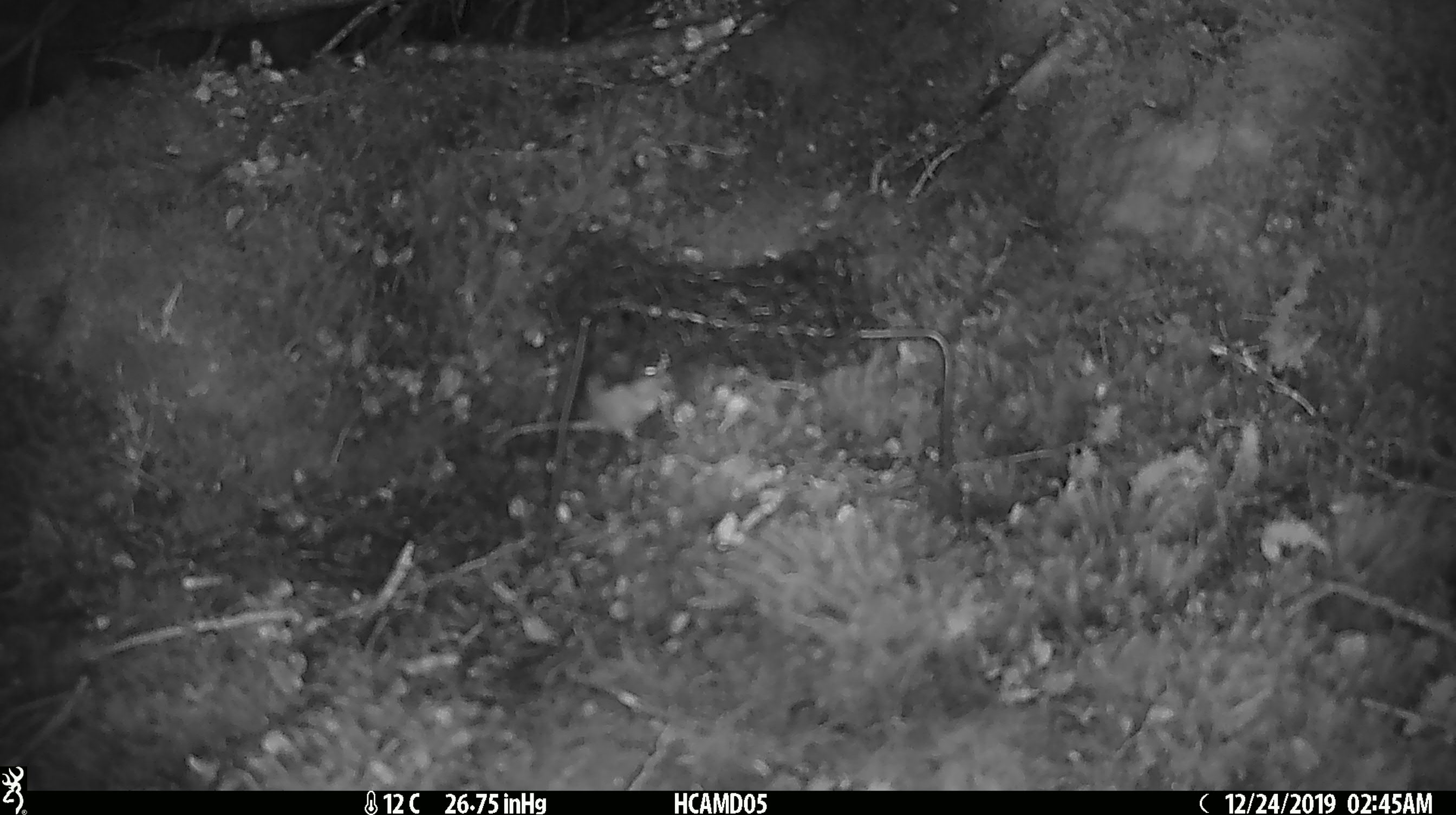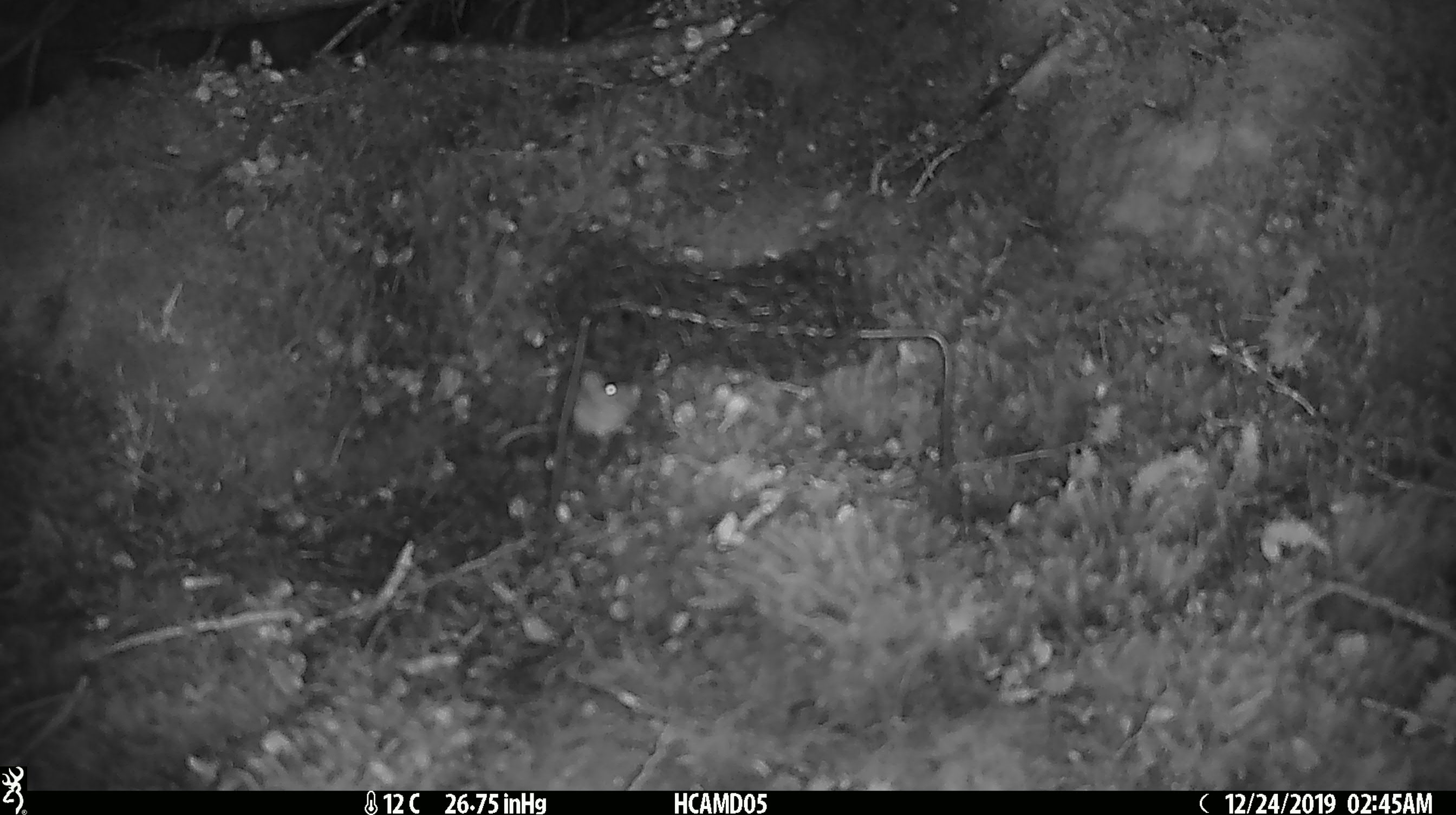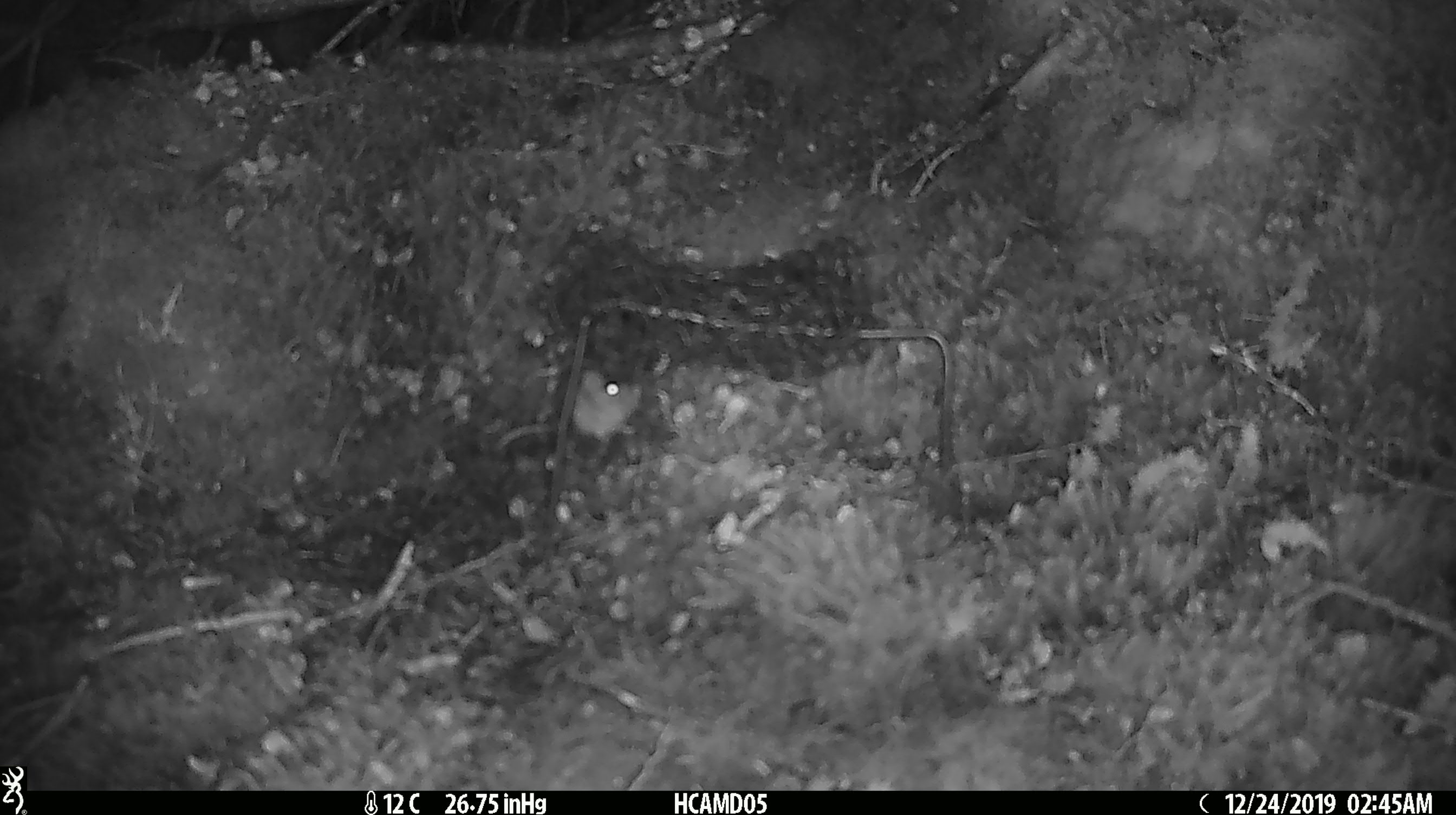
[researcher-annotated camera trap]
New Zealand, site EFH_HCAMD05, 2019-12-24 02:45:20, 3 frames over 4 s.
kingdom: Animalia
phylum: Chordata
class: Mammalia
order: Rodentia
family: Muridae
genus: Mus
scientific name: Mus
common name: mouse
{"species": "mouse (Mus)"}